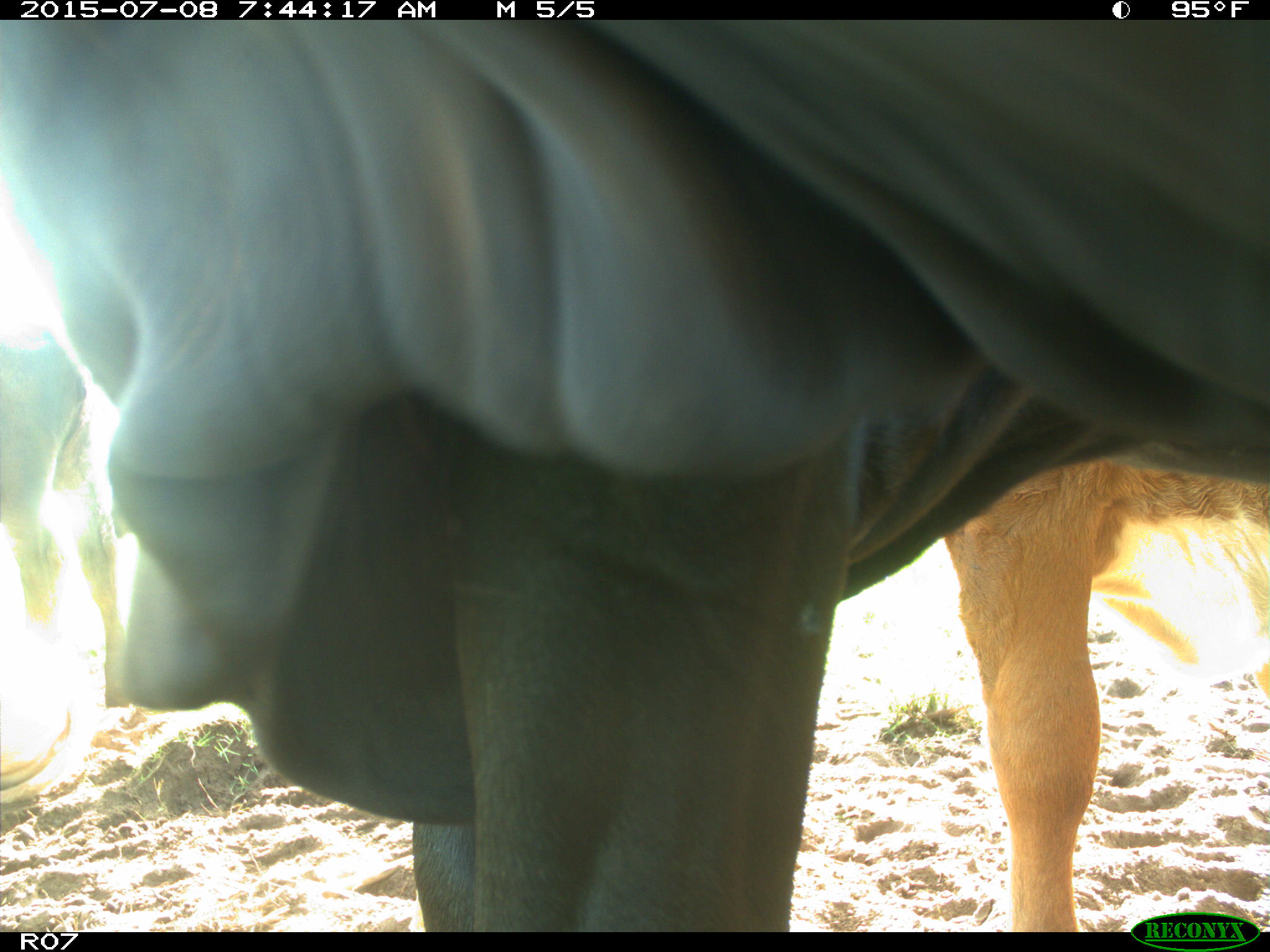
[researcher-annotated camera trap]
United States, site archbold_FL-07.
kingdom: Animalia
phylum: Chordata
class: Mammalia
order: Artiodactyla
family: Bovidae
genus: Bos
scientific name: Bos taurus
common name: domestic cow